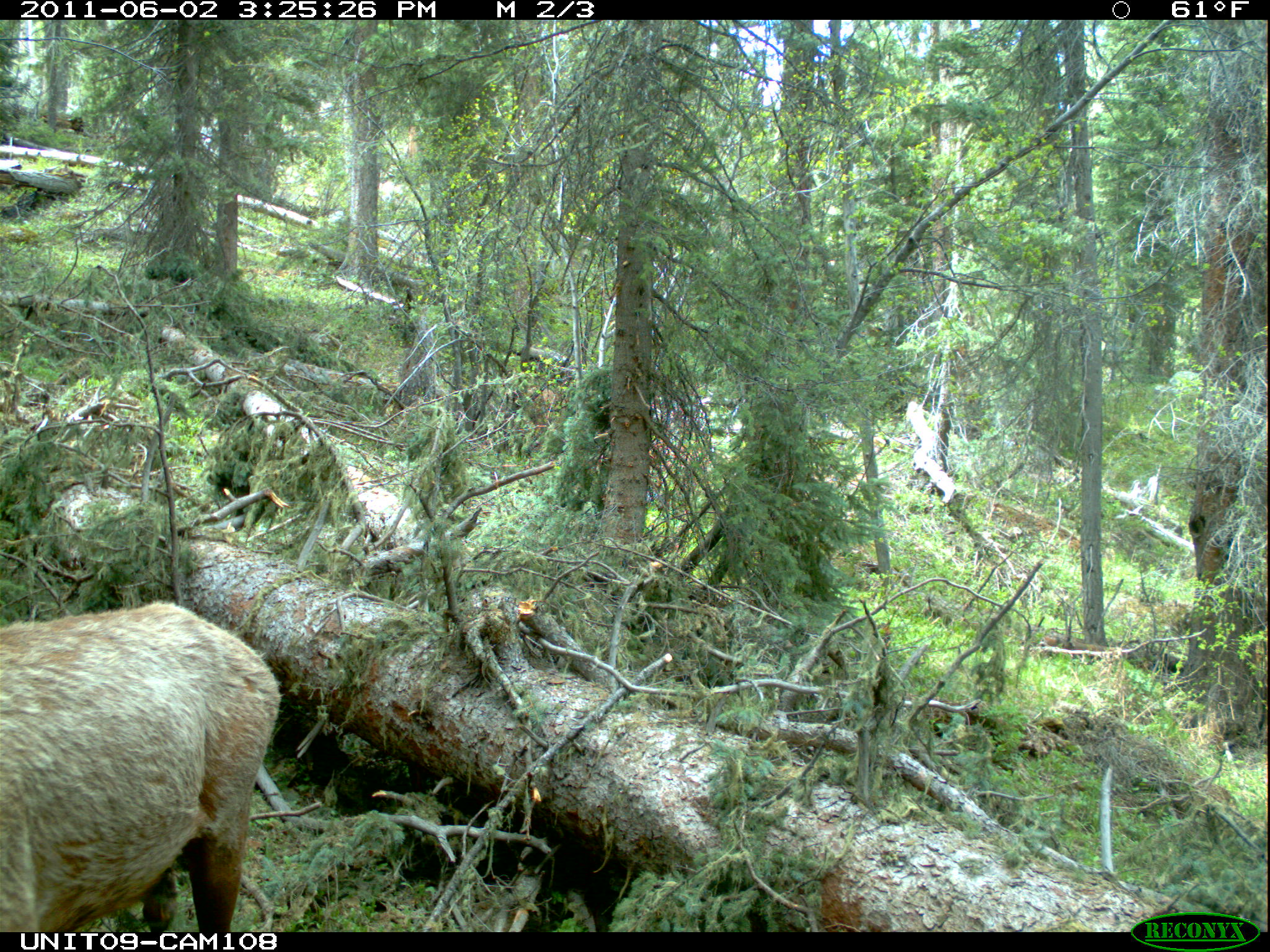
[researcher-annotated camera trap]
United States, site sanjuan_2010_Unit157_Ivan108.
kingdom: Animalia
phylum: Chordata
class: Mammalia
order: Artiodactyla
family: Cervidae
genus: Cervus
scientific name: Cervus elaphus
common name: red deer